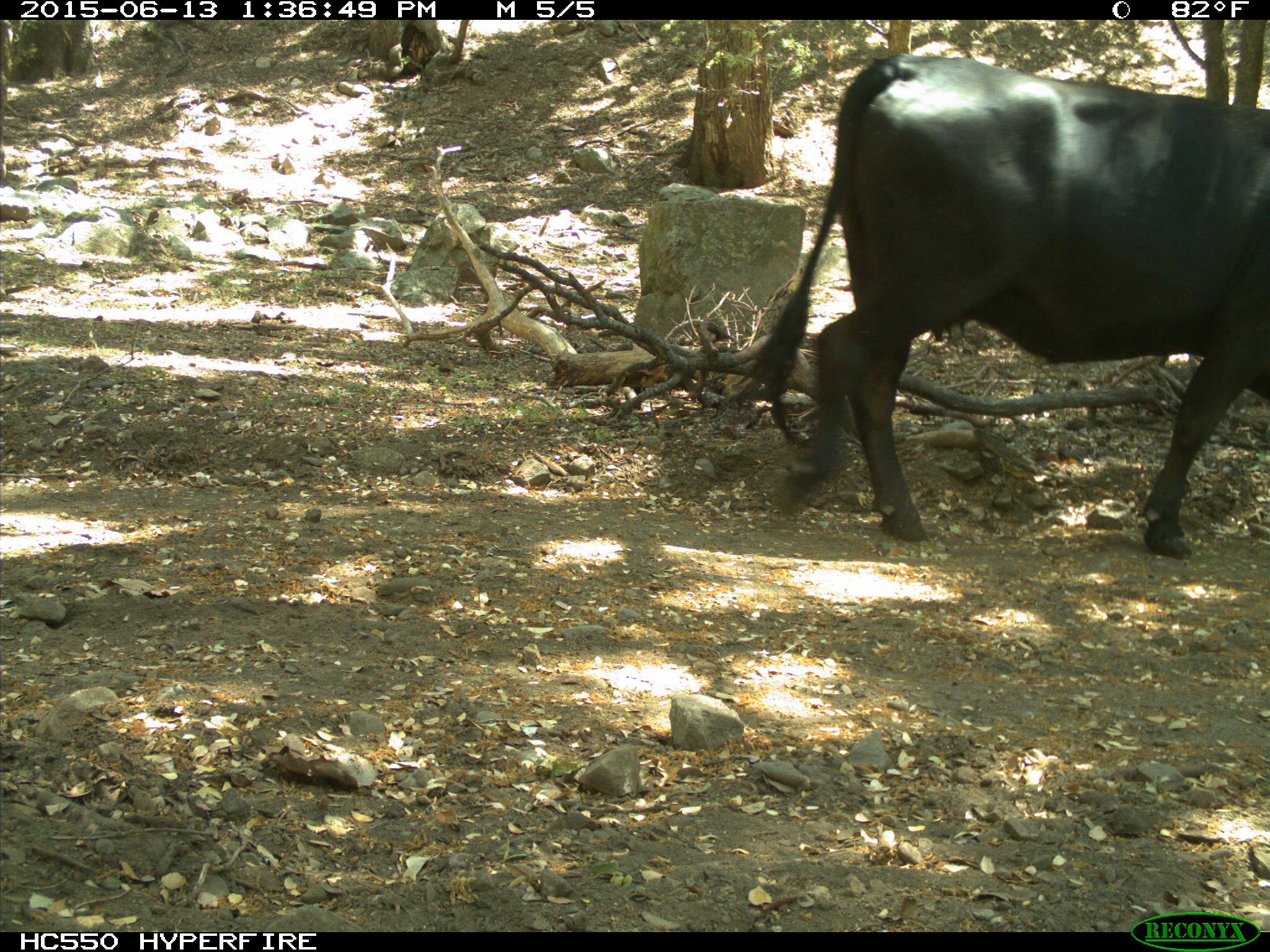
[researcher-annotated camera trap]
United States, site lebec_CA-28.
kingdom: Animalia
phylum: Chordata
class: Mammalia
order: Artiodactyla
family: Bovidae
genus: Bos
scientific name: Bos taurus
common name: domestic cow